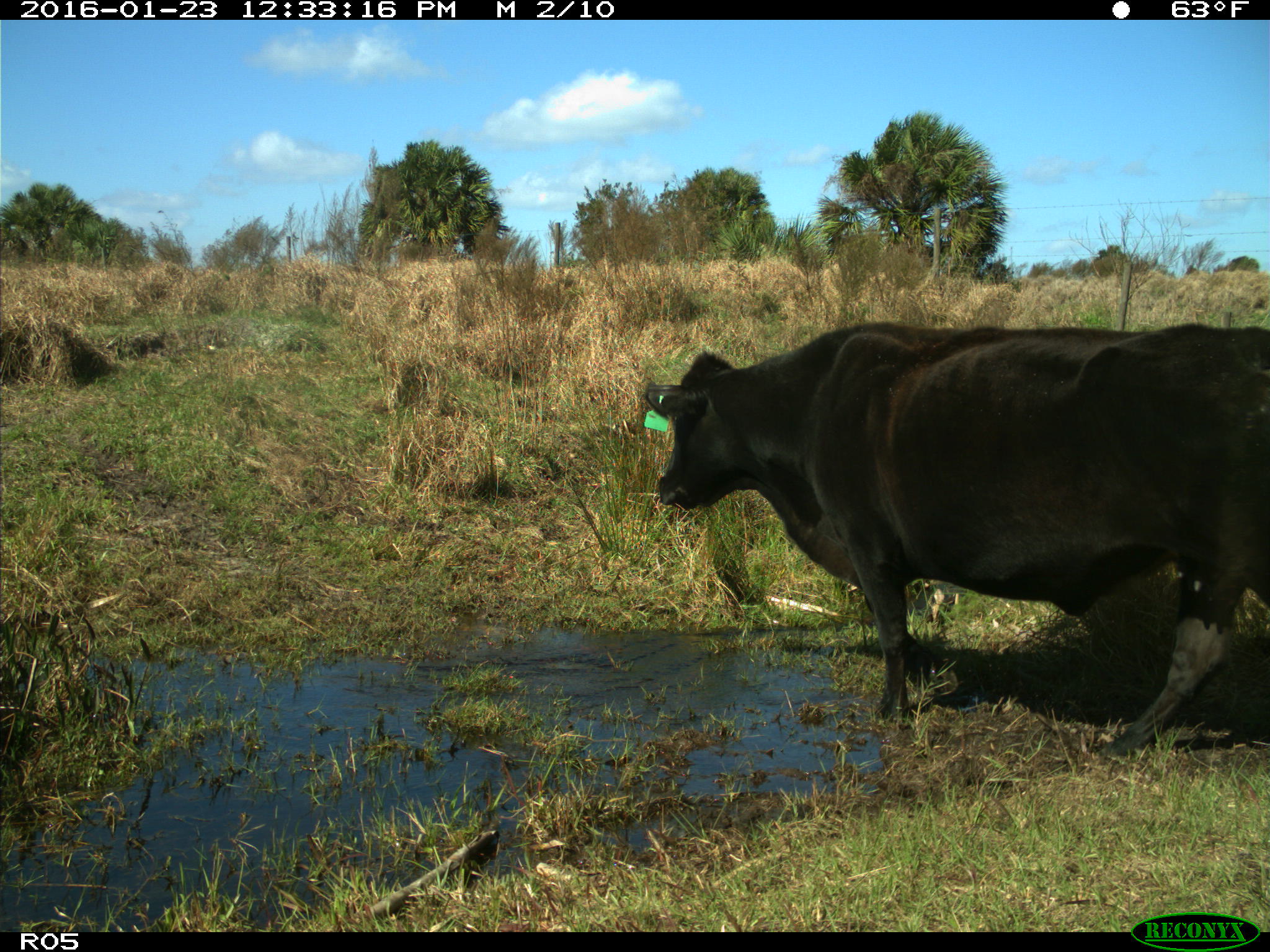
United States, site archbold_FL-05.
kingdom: Animalia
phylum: Chordata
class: Mammalia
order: Artiodactyla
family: Bovidae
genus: Bos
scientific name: Bos taurus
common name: domestic cow